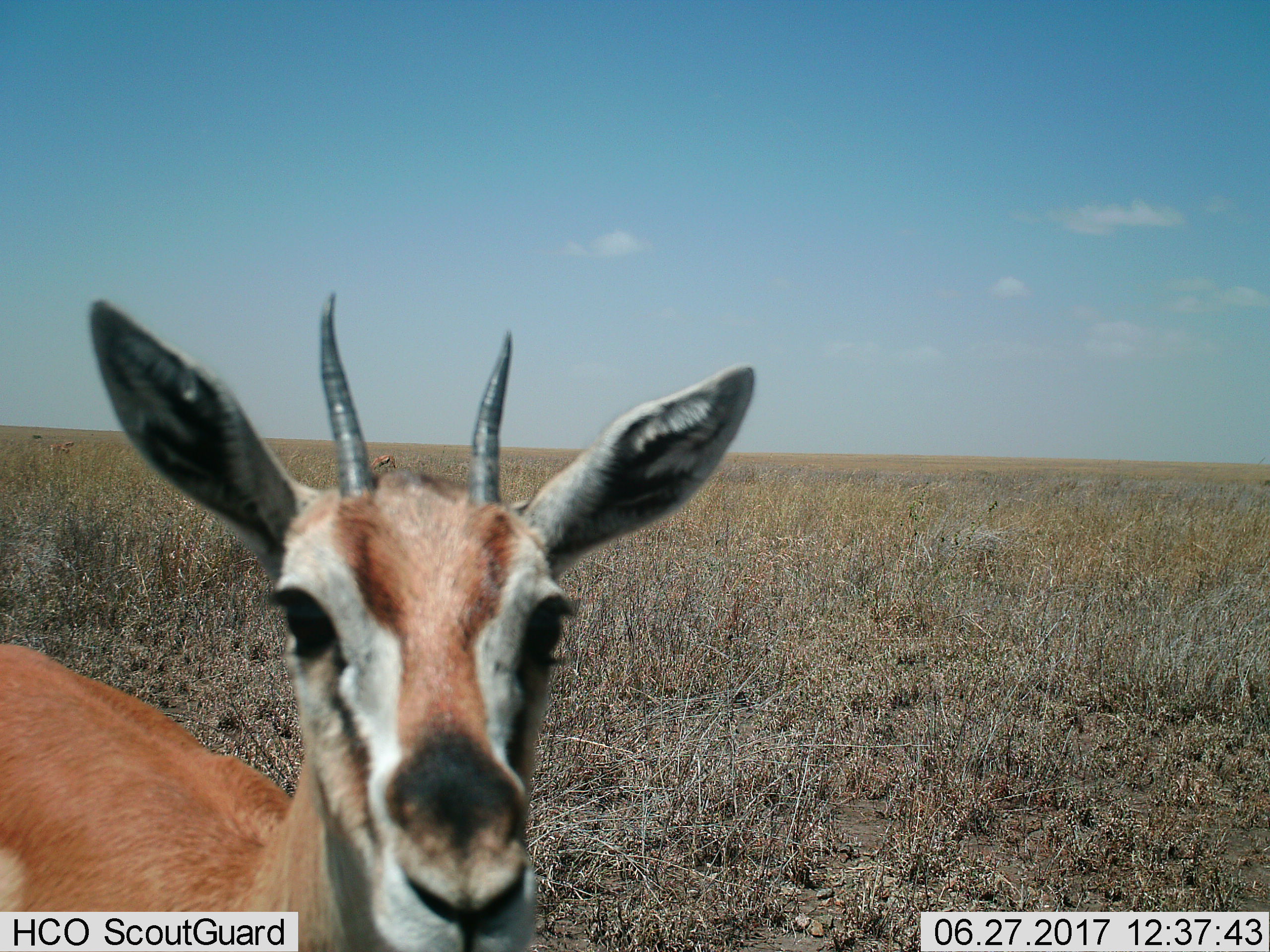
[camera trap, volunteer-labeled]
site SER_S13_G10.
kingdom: Animalia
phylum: Chordata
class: Mammalia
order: Artiodactyla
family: Bovidae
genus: Eudorcas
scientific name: Eudorcas thomsonii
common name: thomson's gazelle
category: gazellethomsons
Gazellethomsons (thomson's gazelle) (Eudorcas thomsonii), count 2. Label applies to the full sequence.